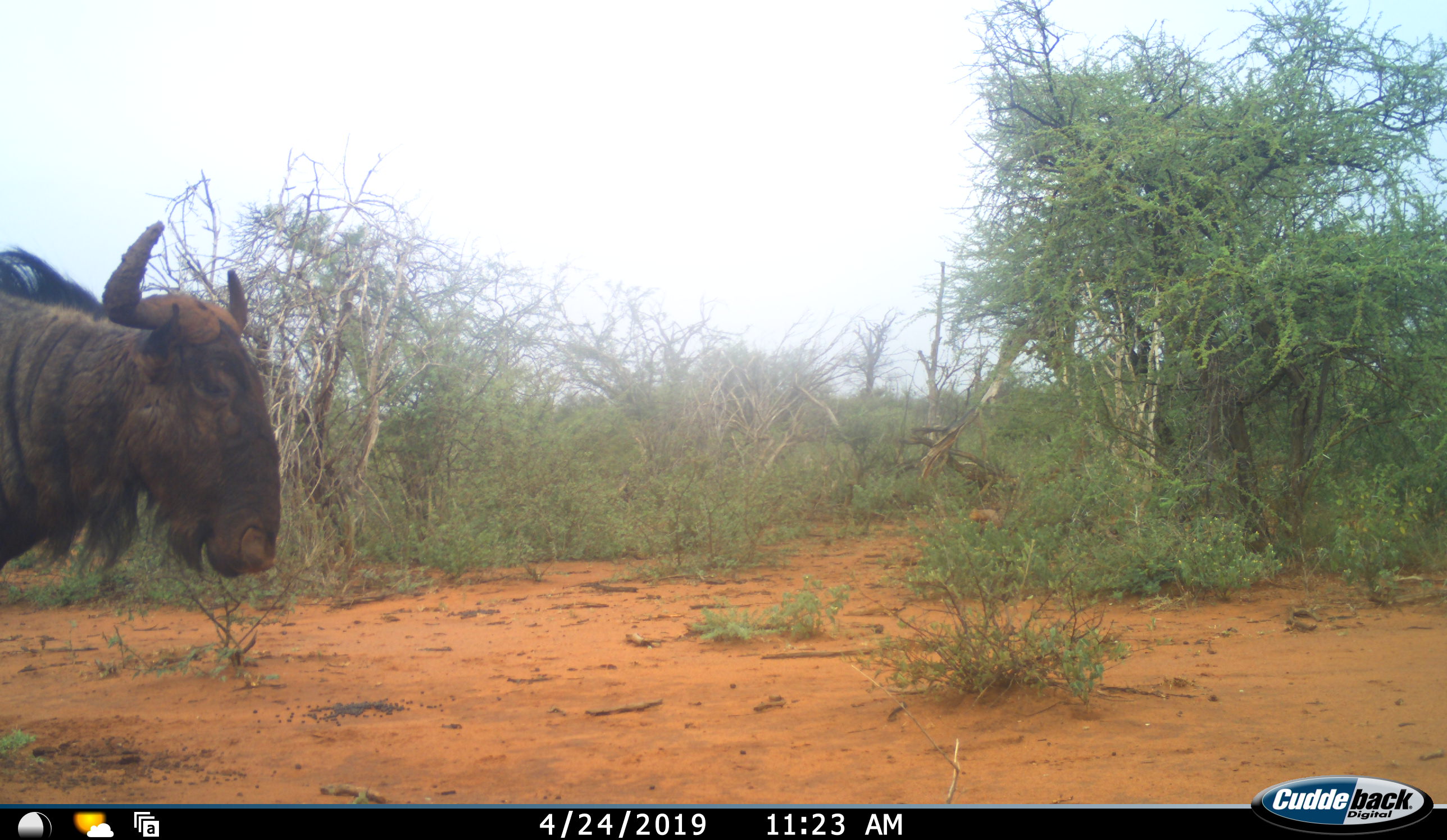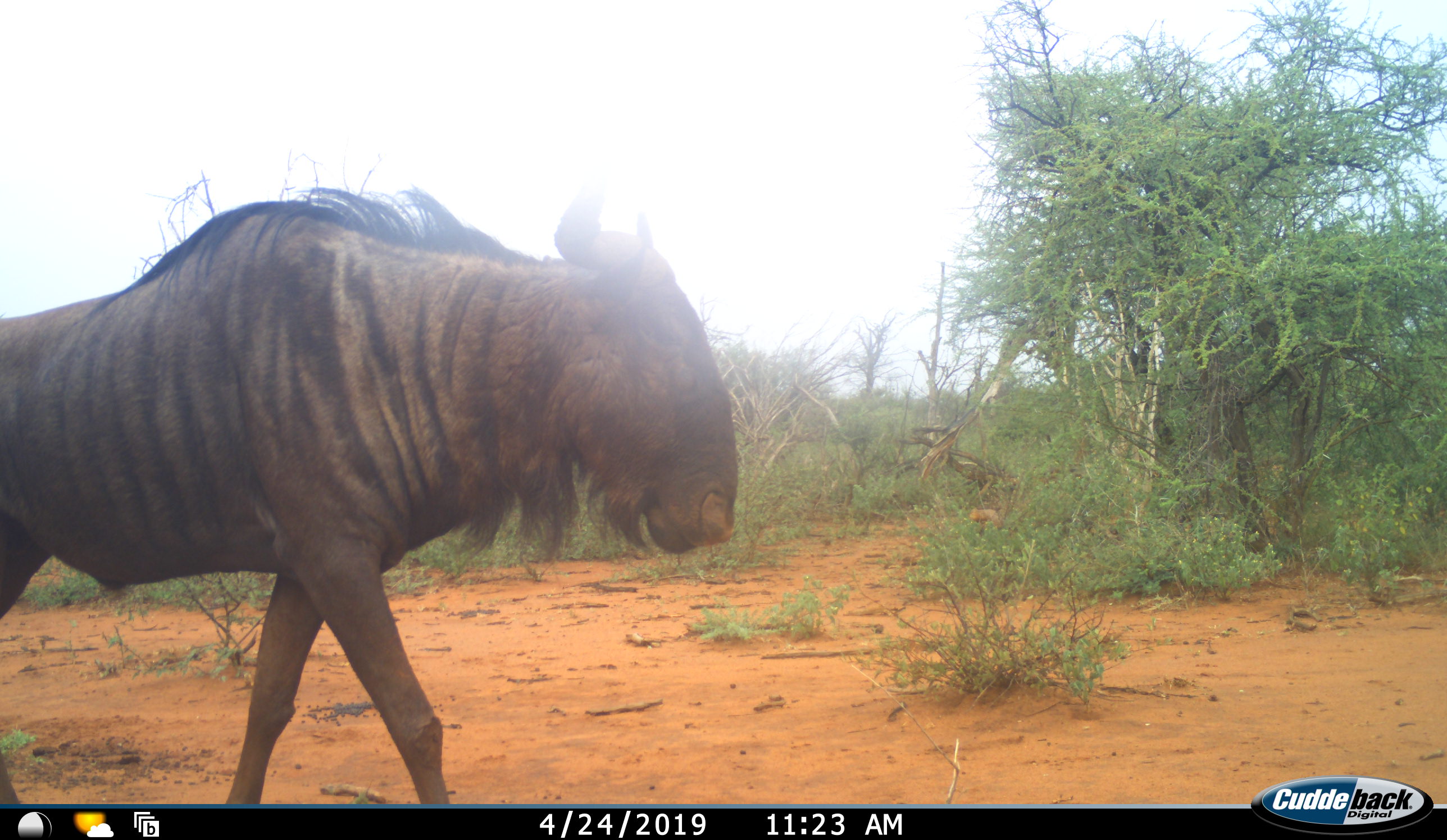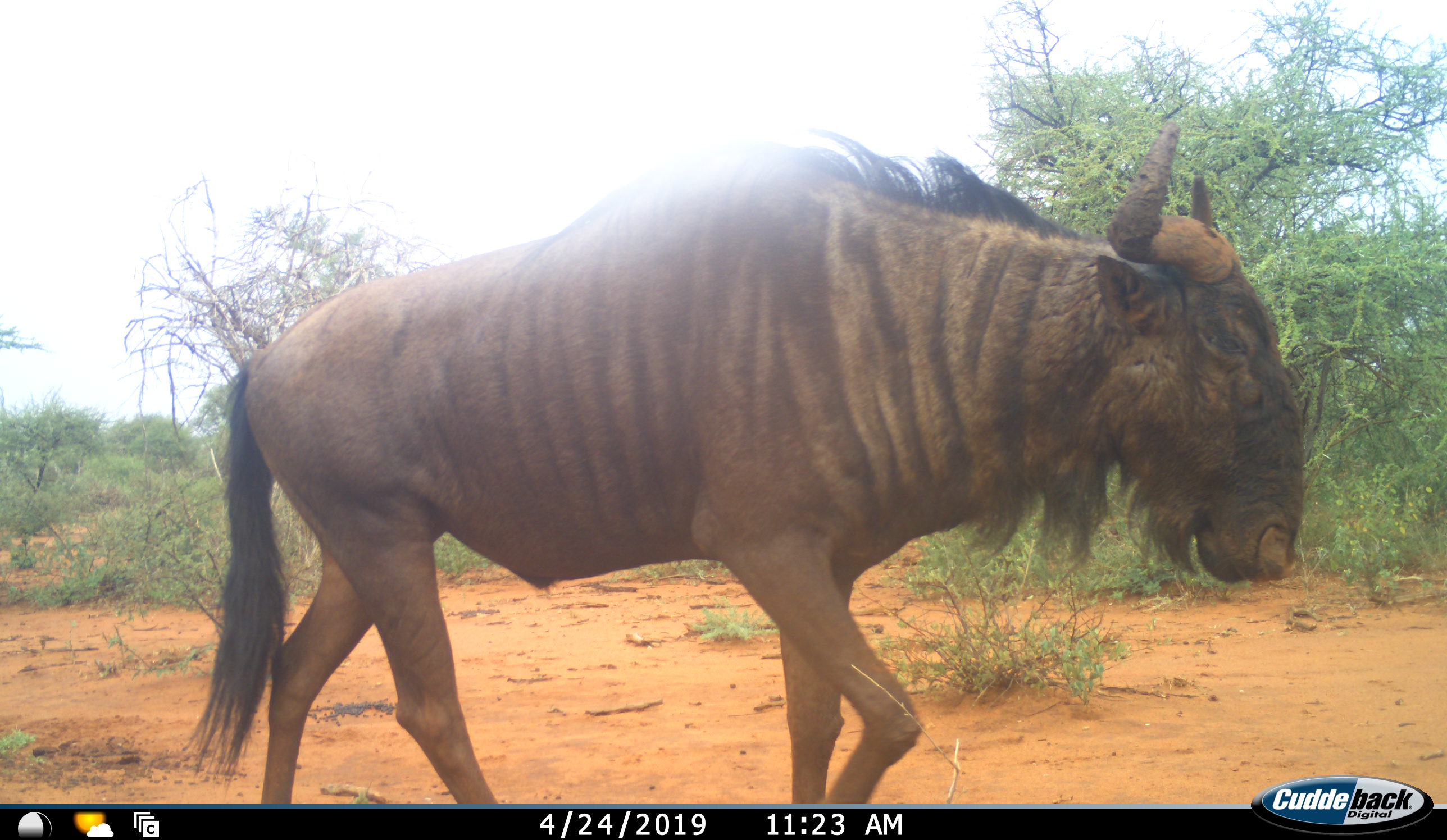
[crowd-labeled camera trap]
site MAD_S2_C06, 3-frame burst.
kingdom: Animalia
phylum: Chordata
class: Mammalia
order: Artiodactyla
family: Bovidae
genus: Connochaetes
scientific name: Connochaetes taurinus taurinus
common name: blue wildebeest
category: wildebeestblue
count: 1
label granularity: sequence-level